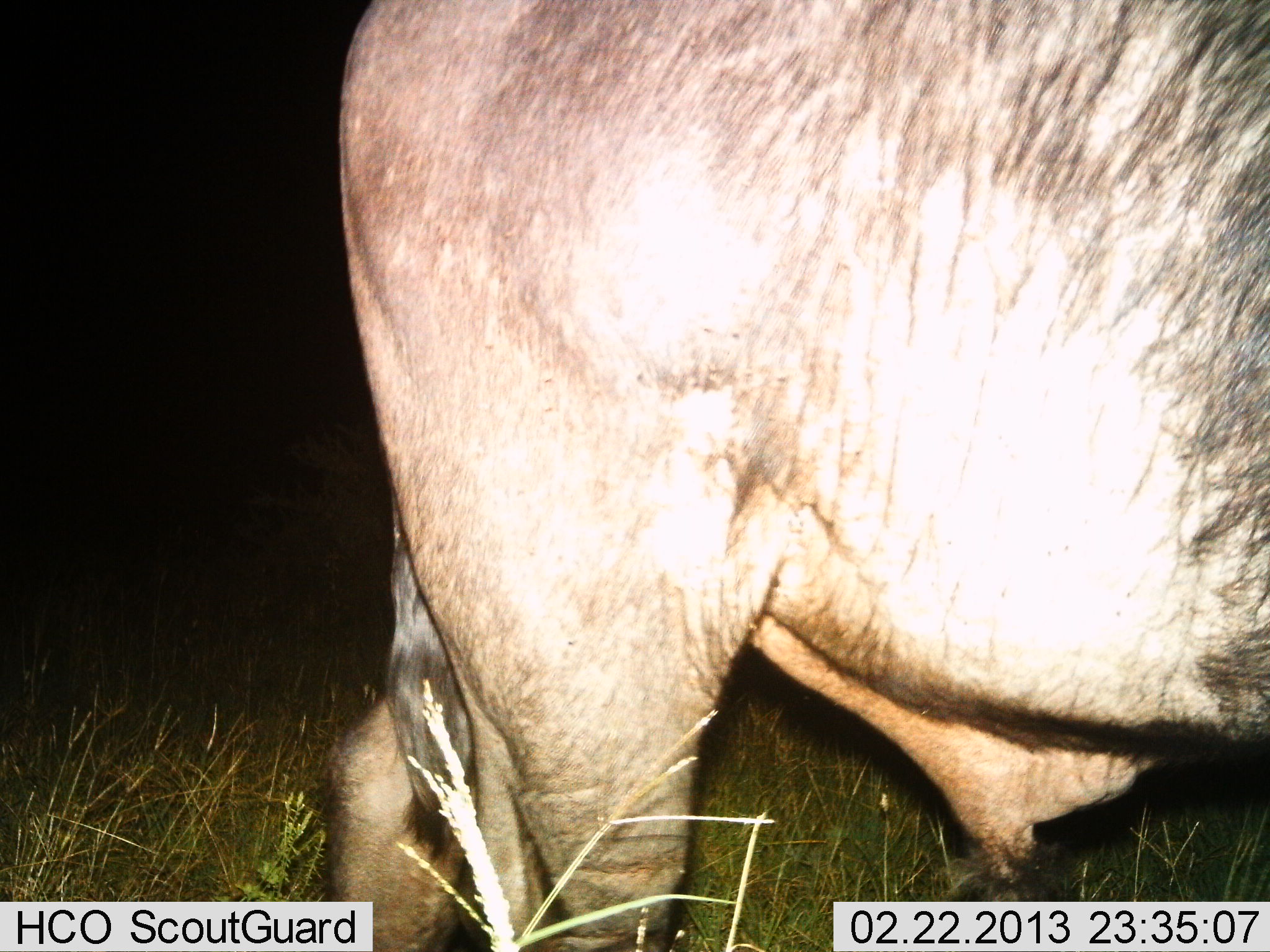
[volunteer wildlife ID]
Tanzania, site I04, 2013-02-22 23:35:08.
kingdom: Animalia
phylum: Chordata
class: Mammalia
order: Artiodactyla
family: Bovidae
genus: Syncerus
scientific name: Syncerus caffer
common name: cape buffalo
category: buffalo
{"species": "buffalo (cape buffalo) (Syncerus caffer)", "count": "1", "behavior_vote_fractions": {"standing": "62%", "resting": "0%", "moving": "38%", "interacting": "0%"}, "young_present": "0%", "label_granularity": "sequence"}